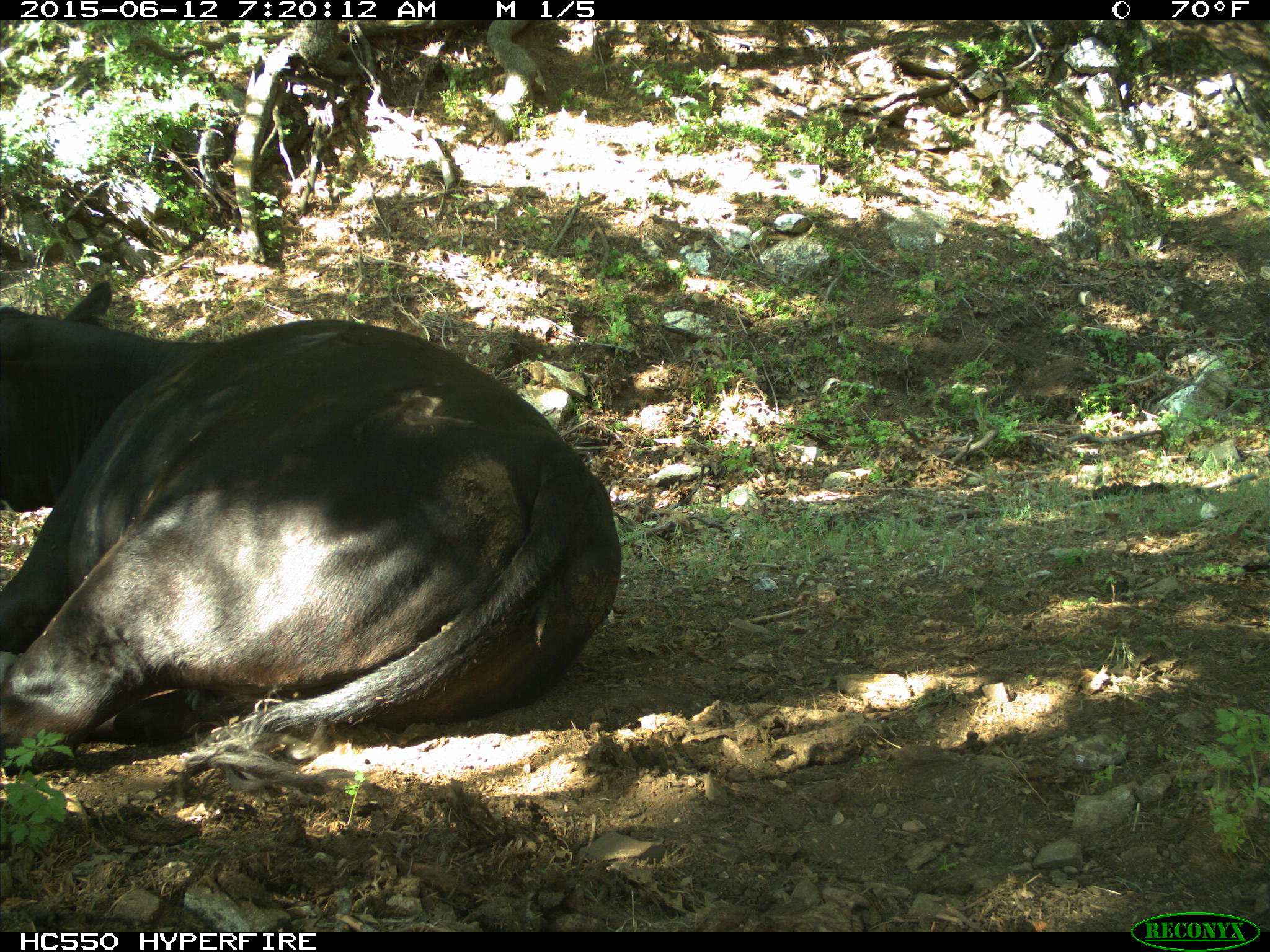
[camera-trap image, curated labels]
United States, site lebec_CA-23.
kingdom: Animalia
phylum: Chordata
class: Mammalia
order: Artiodactyla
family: Bovidae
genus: Bos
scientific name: Bos taurus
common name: domestic cow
Bos taurus (domestic cow).